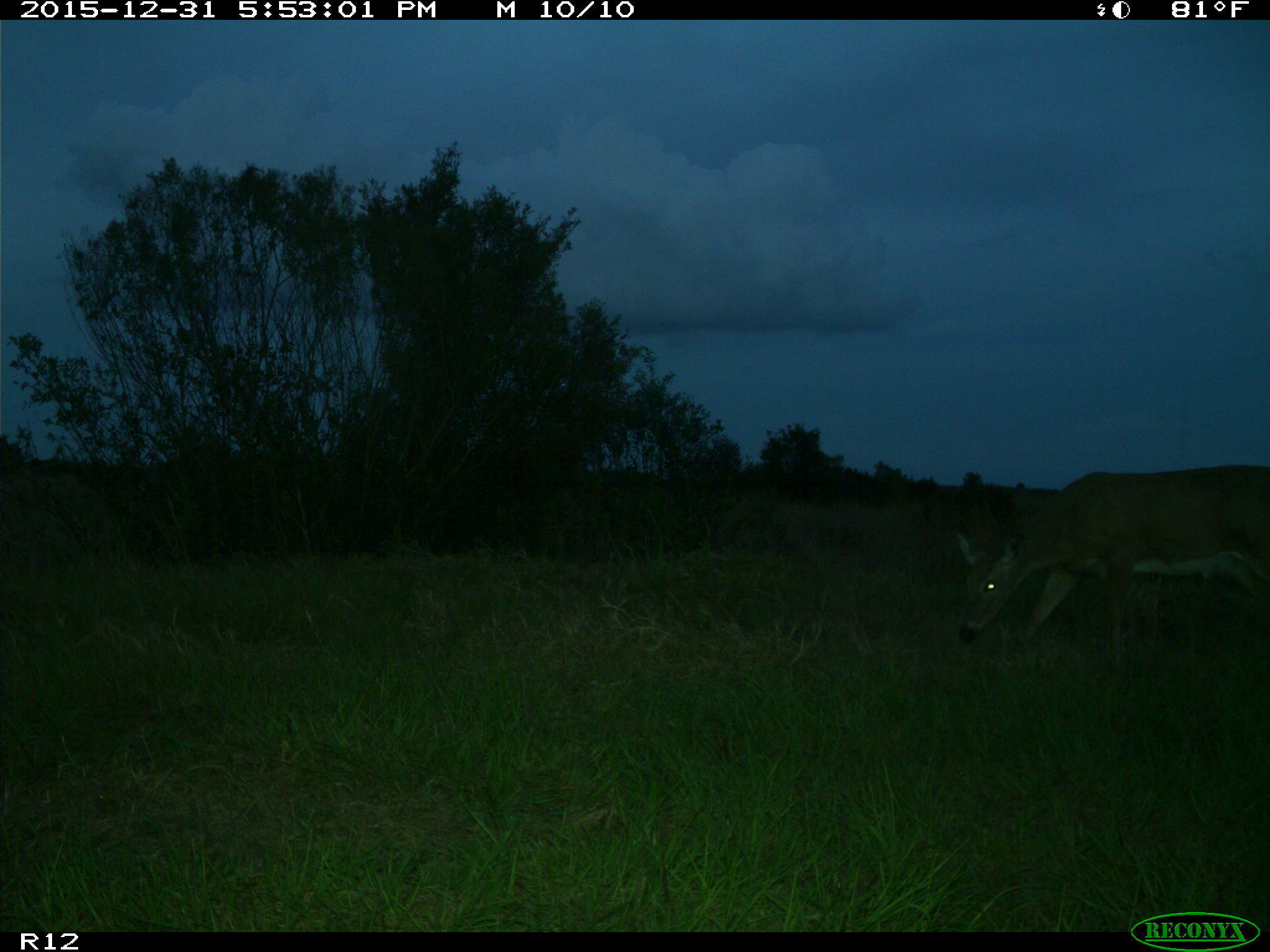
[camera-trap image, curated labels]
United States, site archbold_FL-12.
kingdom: Animalia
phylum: Chordata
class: Mammalia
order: Artiodactyla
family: Cervidae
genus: Odocoileus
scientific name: Odocoileus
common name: deer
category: unidentified deer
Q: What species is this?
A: Unidentified deer (deer) (Odocoileus).